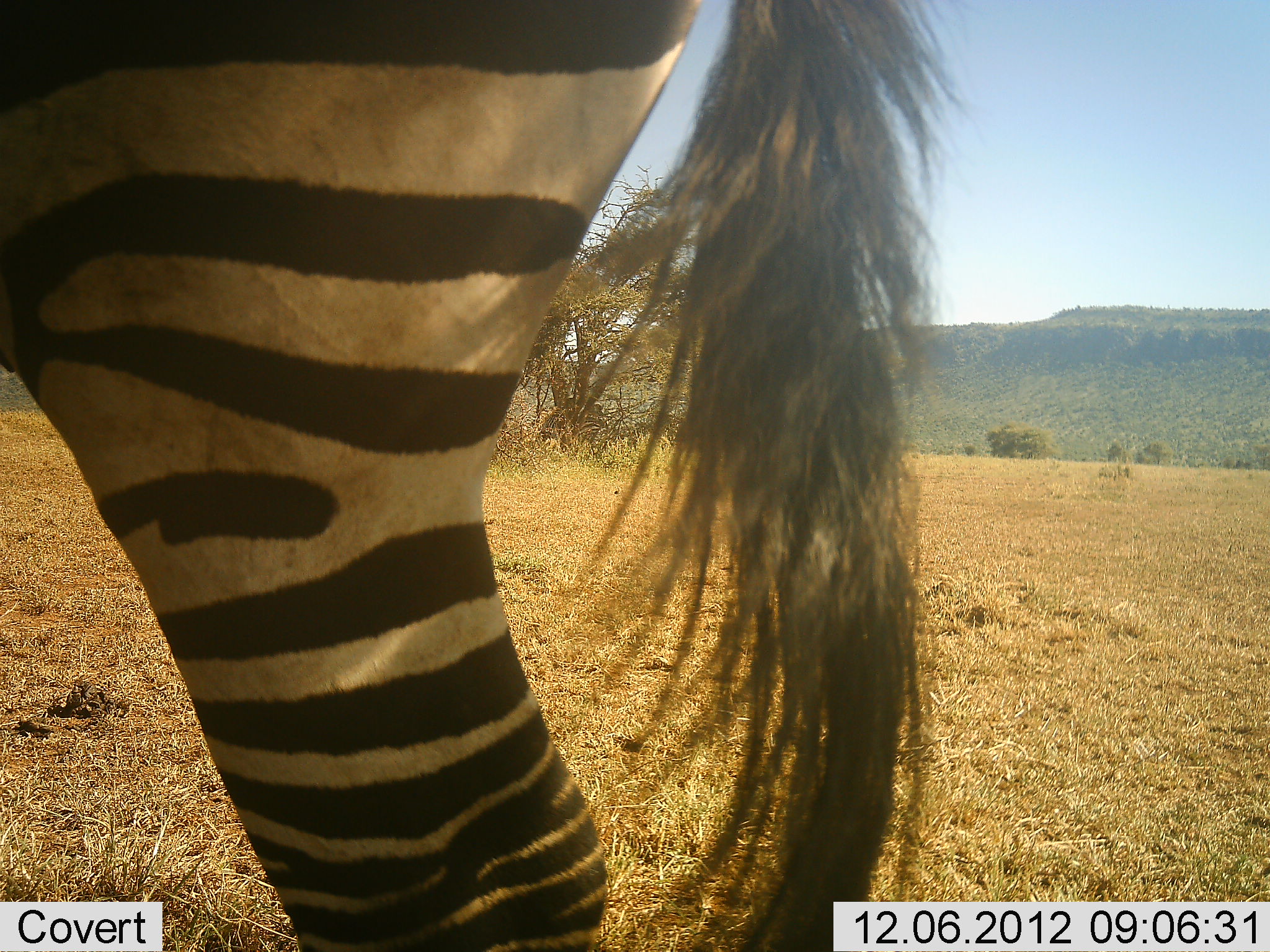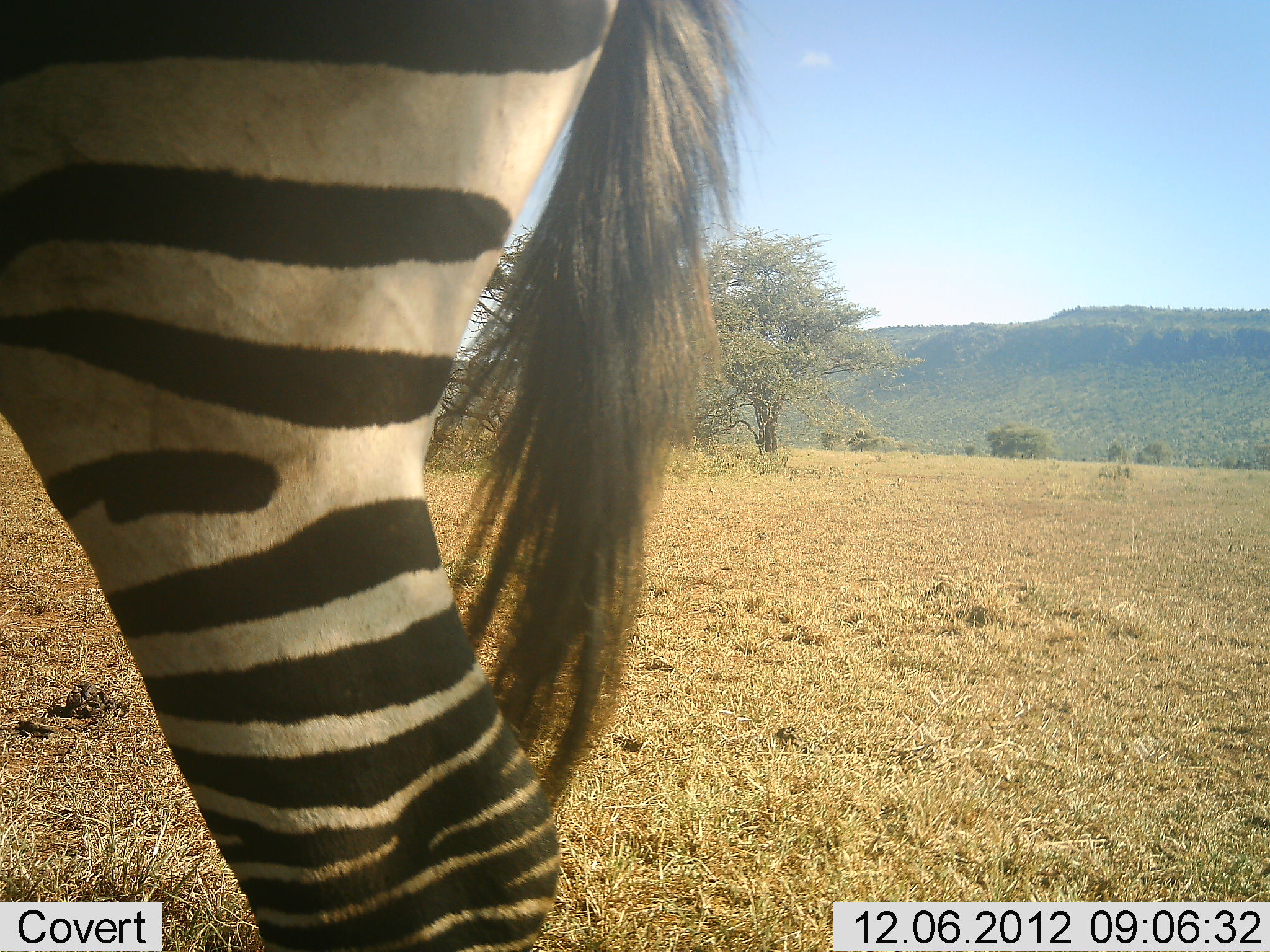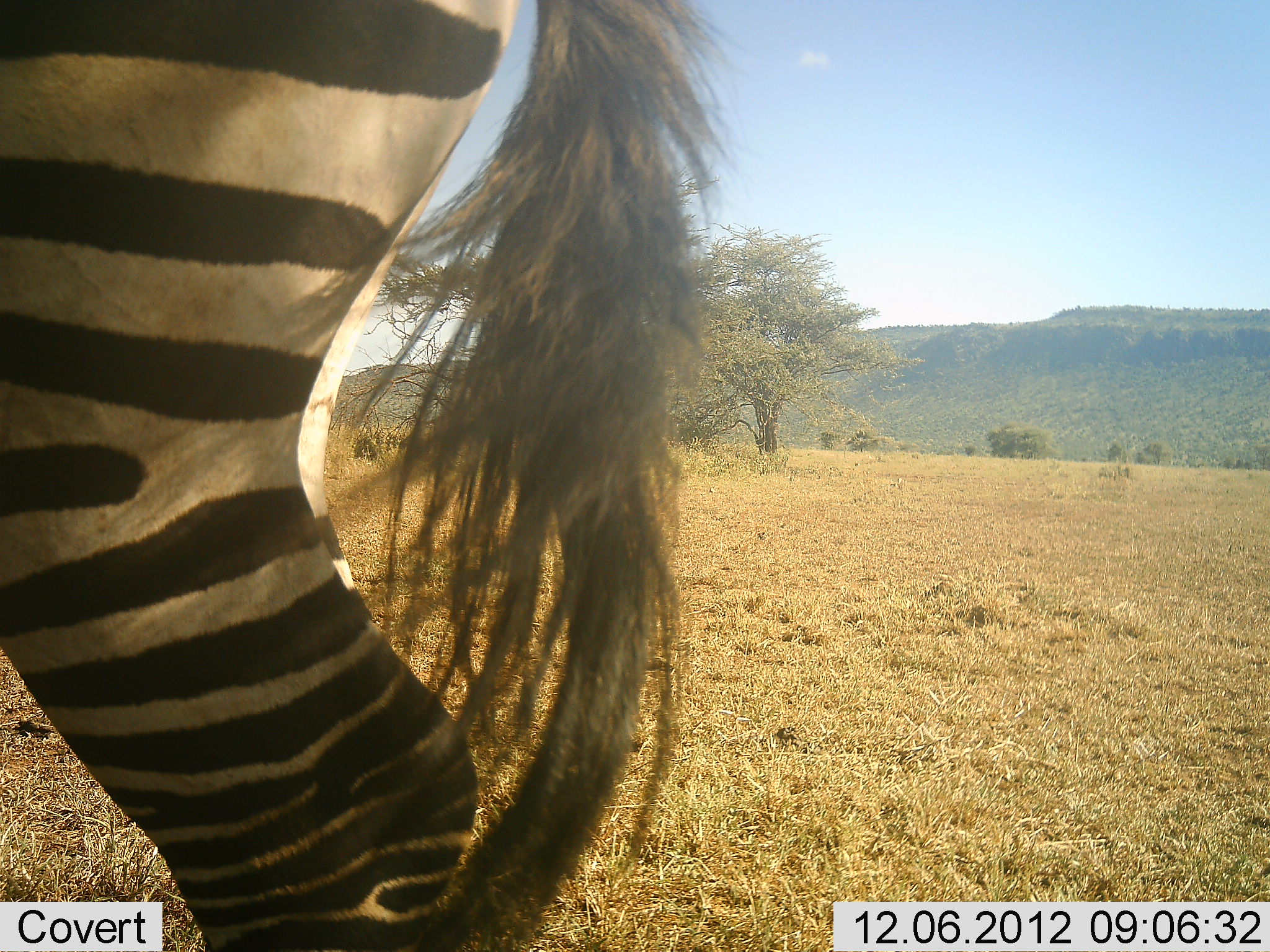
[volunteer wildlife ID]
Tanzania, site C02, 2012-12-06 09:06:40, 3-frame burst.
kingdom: Animalia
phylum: Chordata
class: Mammalia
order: Perissodactyla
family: Equidae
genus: Equus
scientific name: Equus quagga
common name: plains zebra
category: zebra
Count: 1.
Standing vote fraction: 71%.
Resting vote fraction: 0%.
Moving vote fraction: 29%.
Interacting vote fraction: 0%.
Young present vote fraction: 0%.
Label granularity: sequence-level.